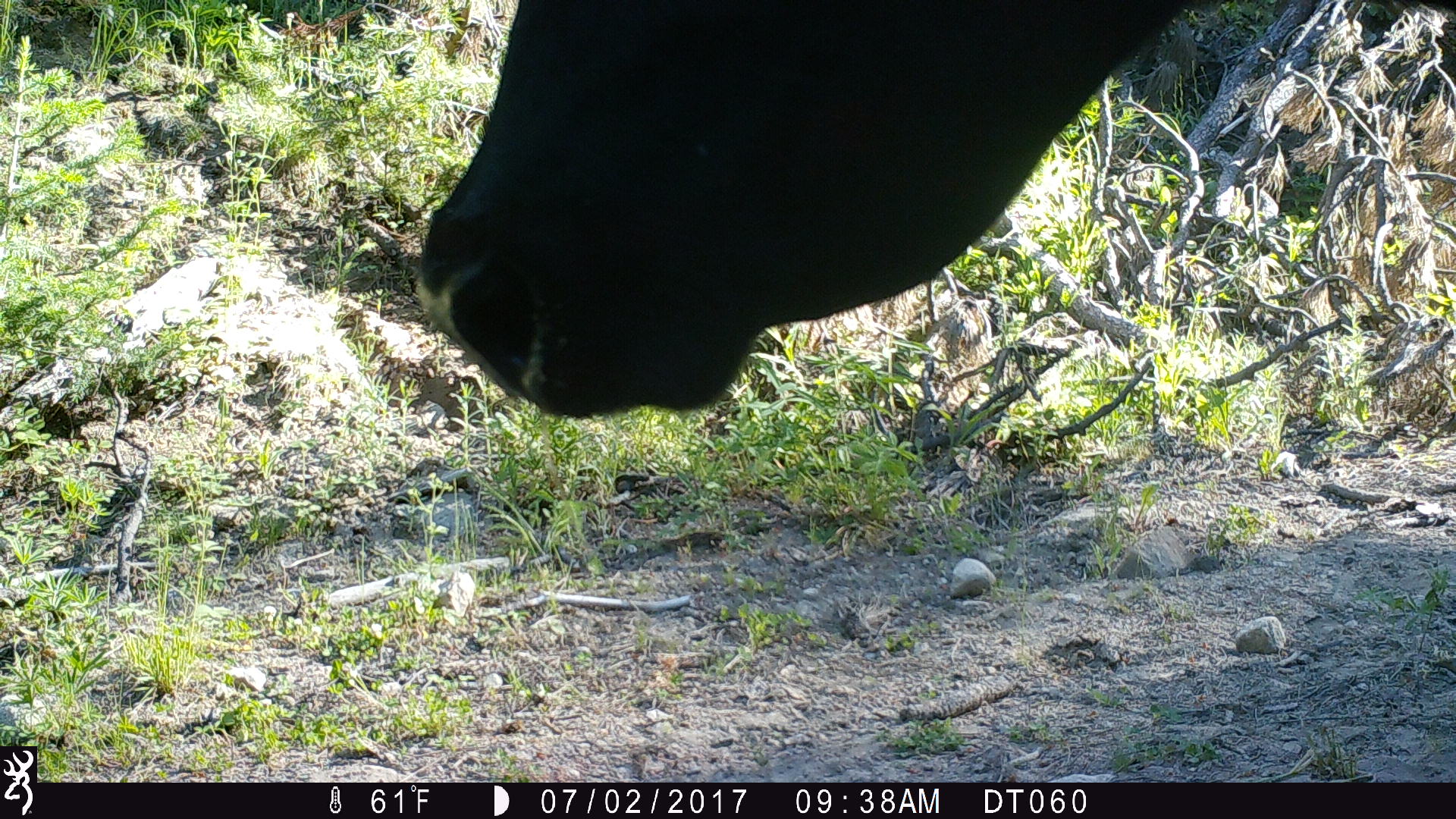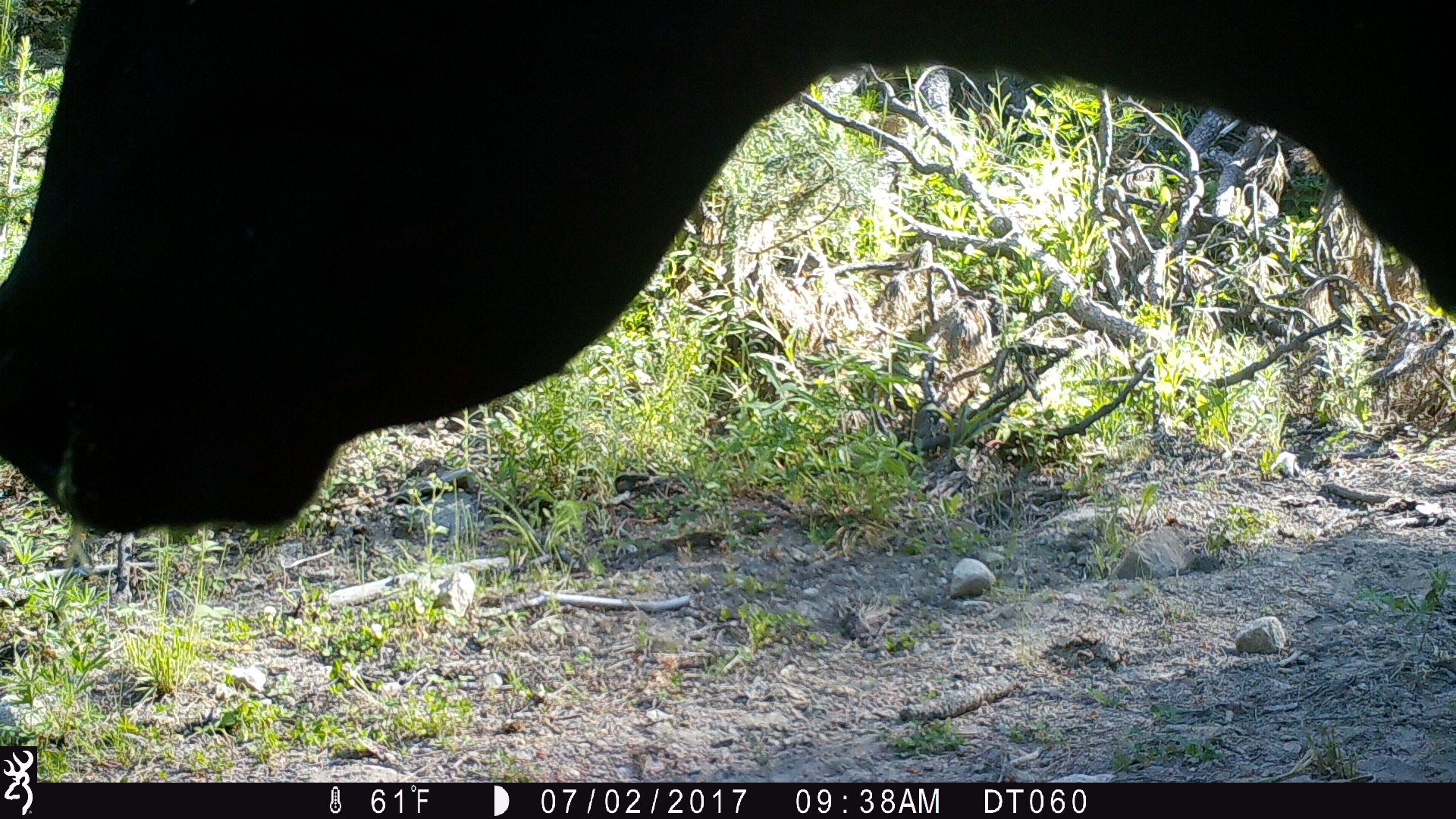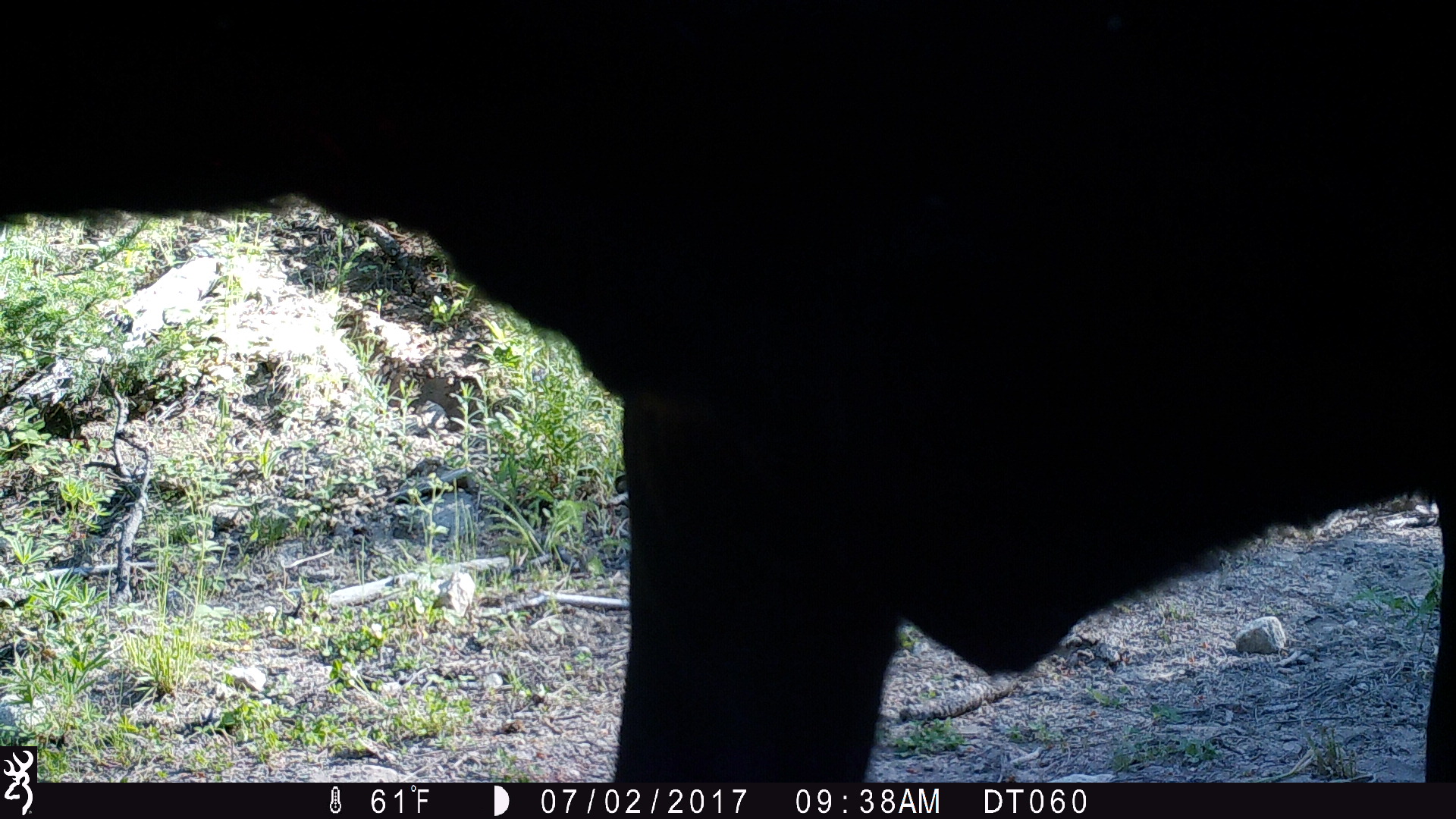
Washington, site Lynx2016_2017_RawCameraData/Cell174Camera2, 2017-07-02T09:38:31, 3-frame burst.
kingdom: Animalia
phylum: Chordata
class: Mammalia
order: Artiodactyla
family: Bovidae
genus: Bos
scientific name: Bos taurus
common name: domestic cattle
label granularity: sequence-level